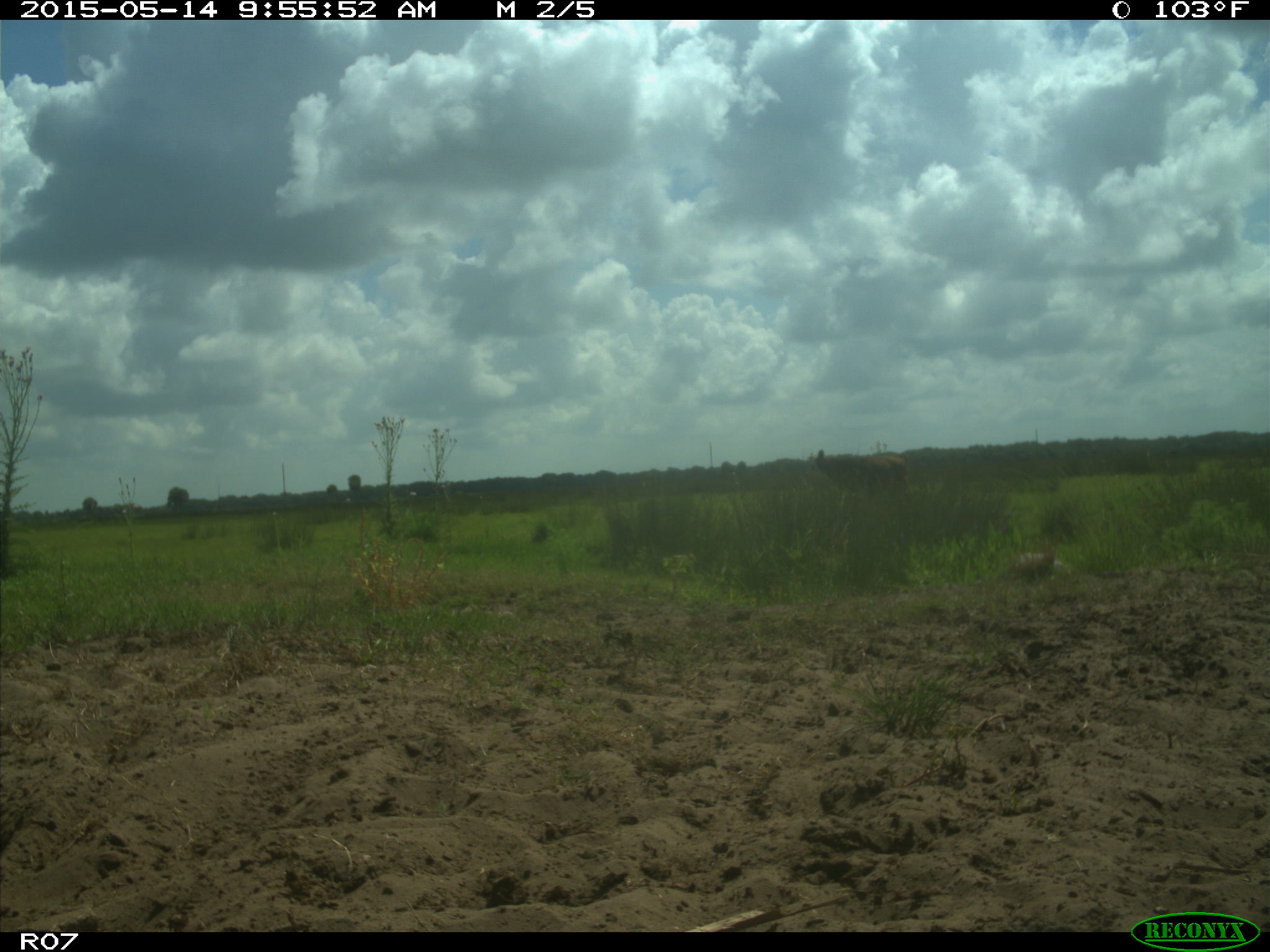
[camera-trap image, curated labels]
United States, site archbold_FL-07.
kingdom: Animalia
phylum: Chordata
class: Mammalia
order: Artiodactyla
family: Bovidae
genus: Bos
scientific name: Bos taurus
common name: domestic cow